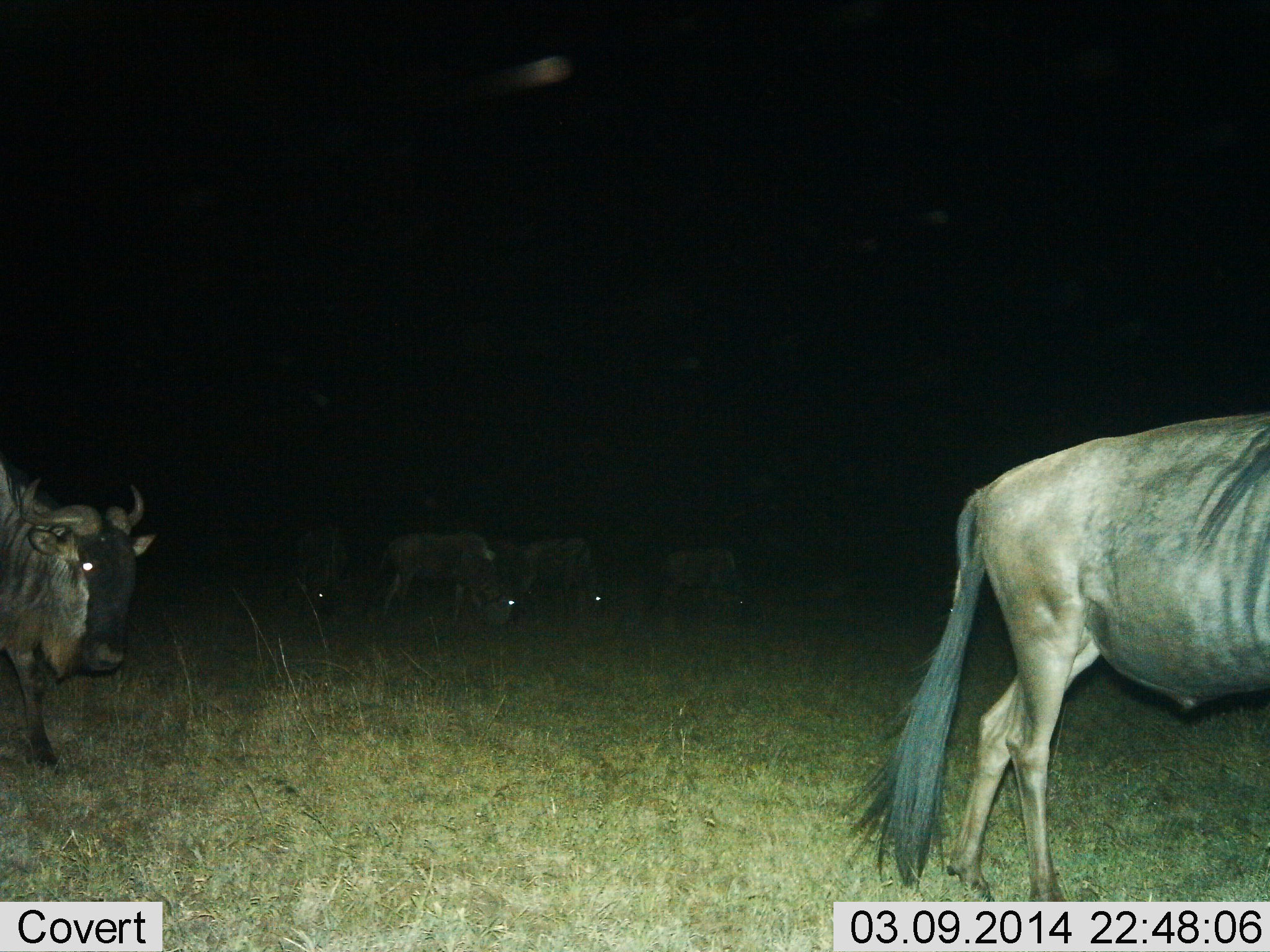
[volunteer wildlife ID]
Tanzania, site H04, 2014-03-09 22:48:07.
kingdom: Animalia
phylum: Chordata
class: Mammalia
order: Artiodactyla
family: Bovidae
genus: Connochaetes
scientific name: Connochaetes taurinus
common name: blue wildebeest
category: wildebeest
Wildebeest (blue wildebeest) (Connochaetes taurinus), count 6. Behavior (volunteer vote fractions): standing 10%, resting 0%, moving 80%, interacting 0%. Young present (vote fraction): 0%. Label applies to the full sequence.